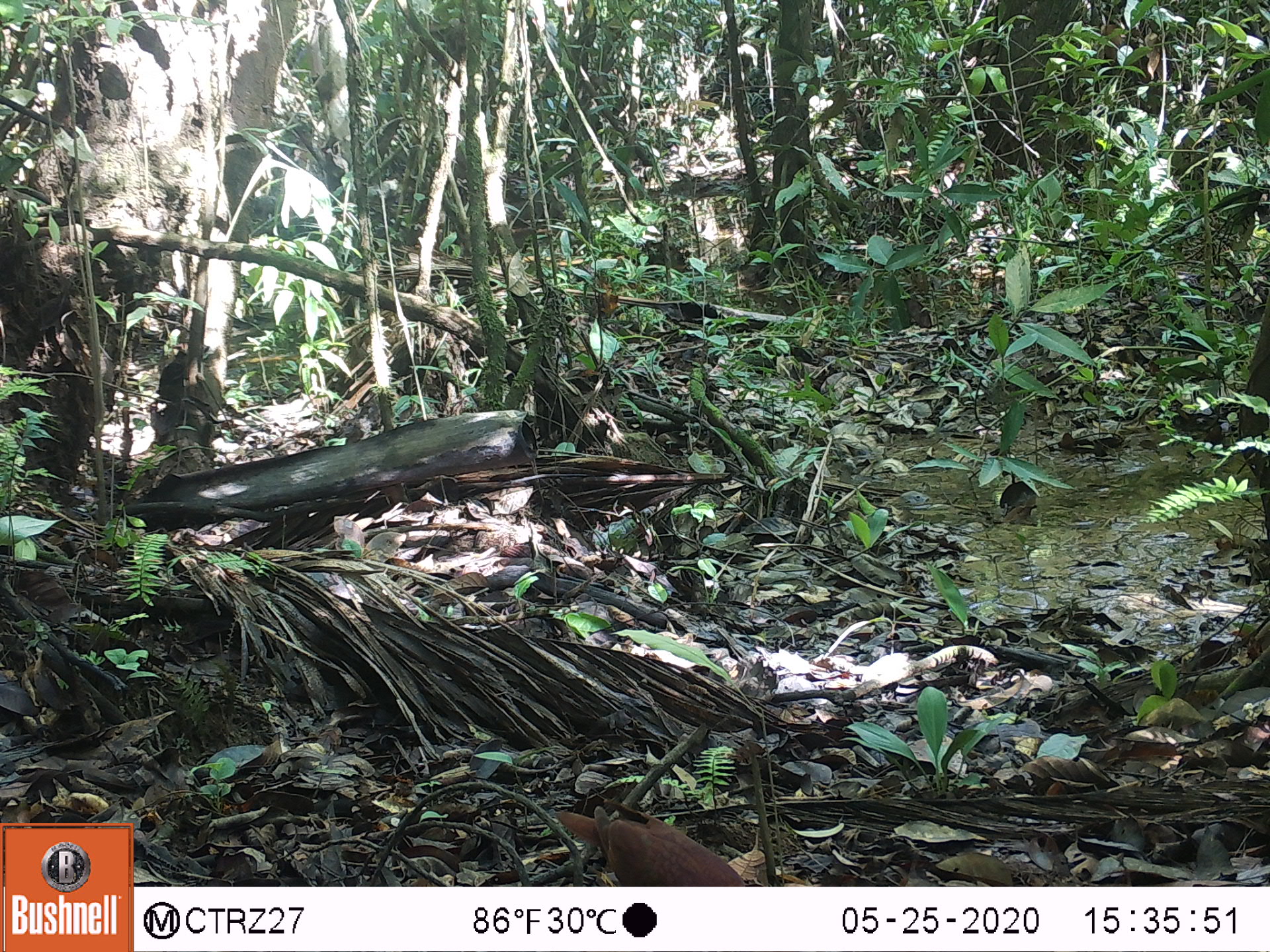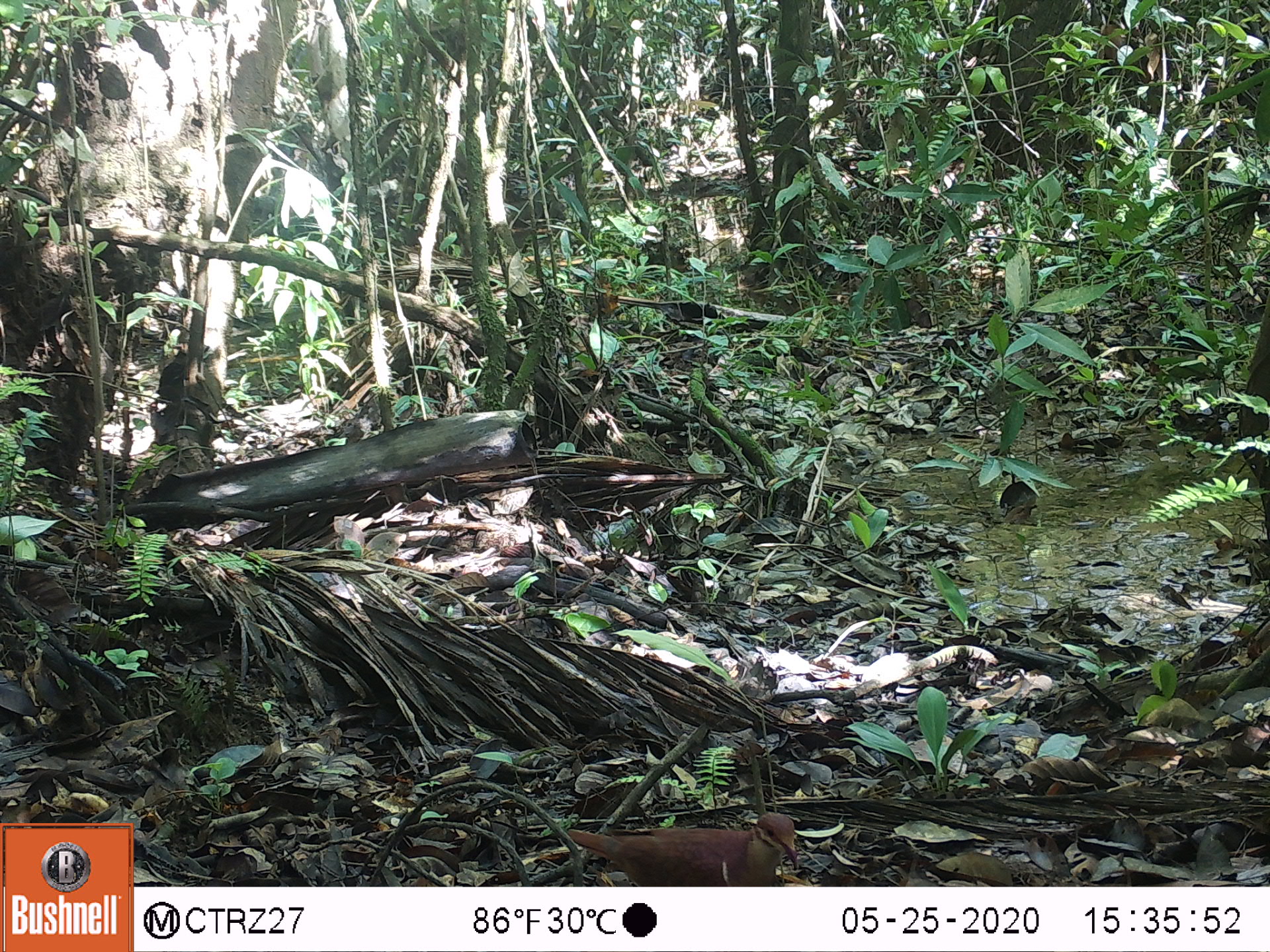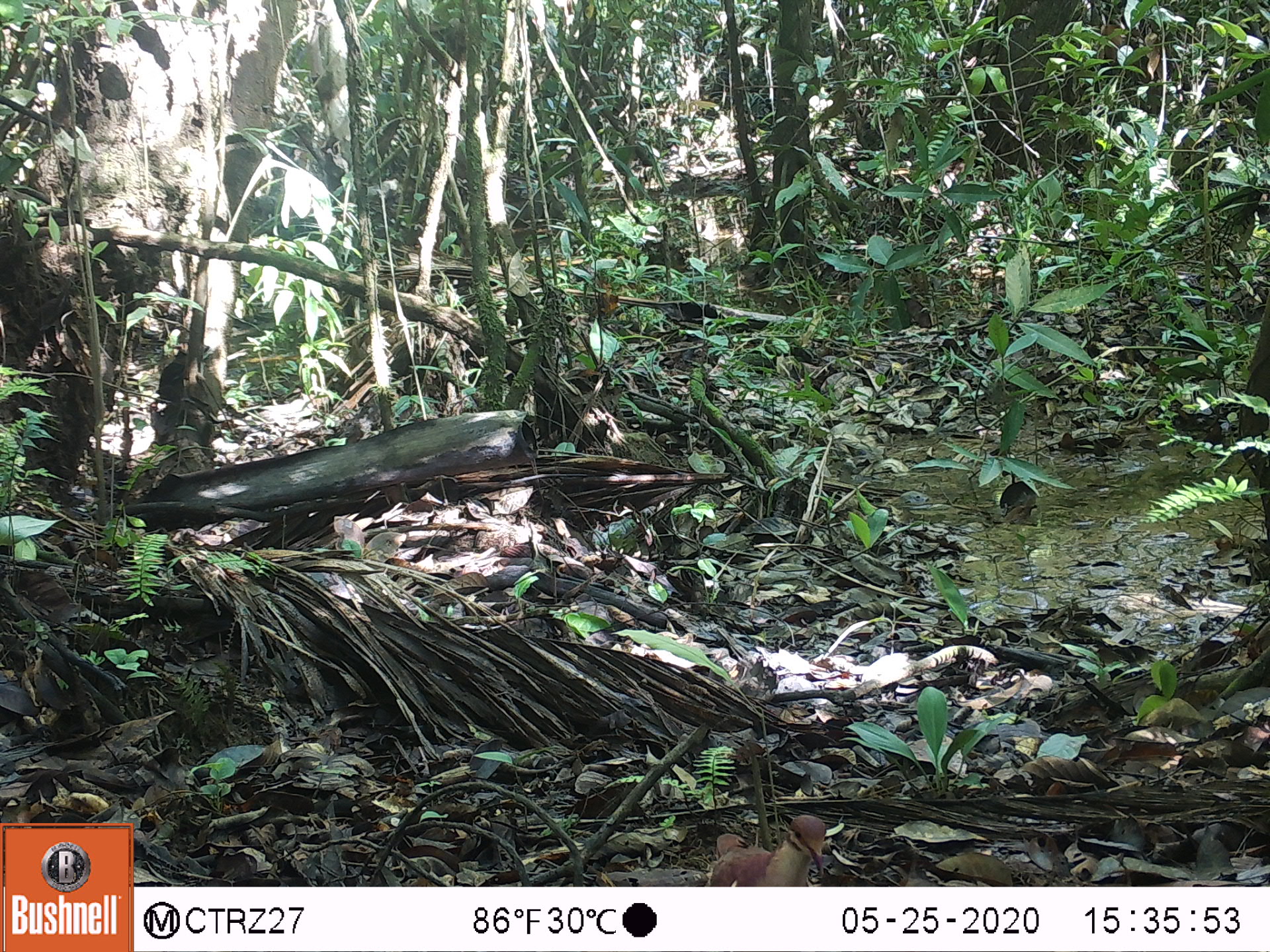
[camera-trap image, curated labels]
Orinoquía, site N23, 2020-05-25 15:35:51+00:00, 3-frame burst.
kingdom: Animalia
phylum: Chordata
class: Aves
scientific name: Aves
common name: bird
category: unknown bird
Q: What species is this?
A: Unknown bird (bird) (Aves).